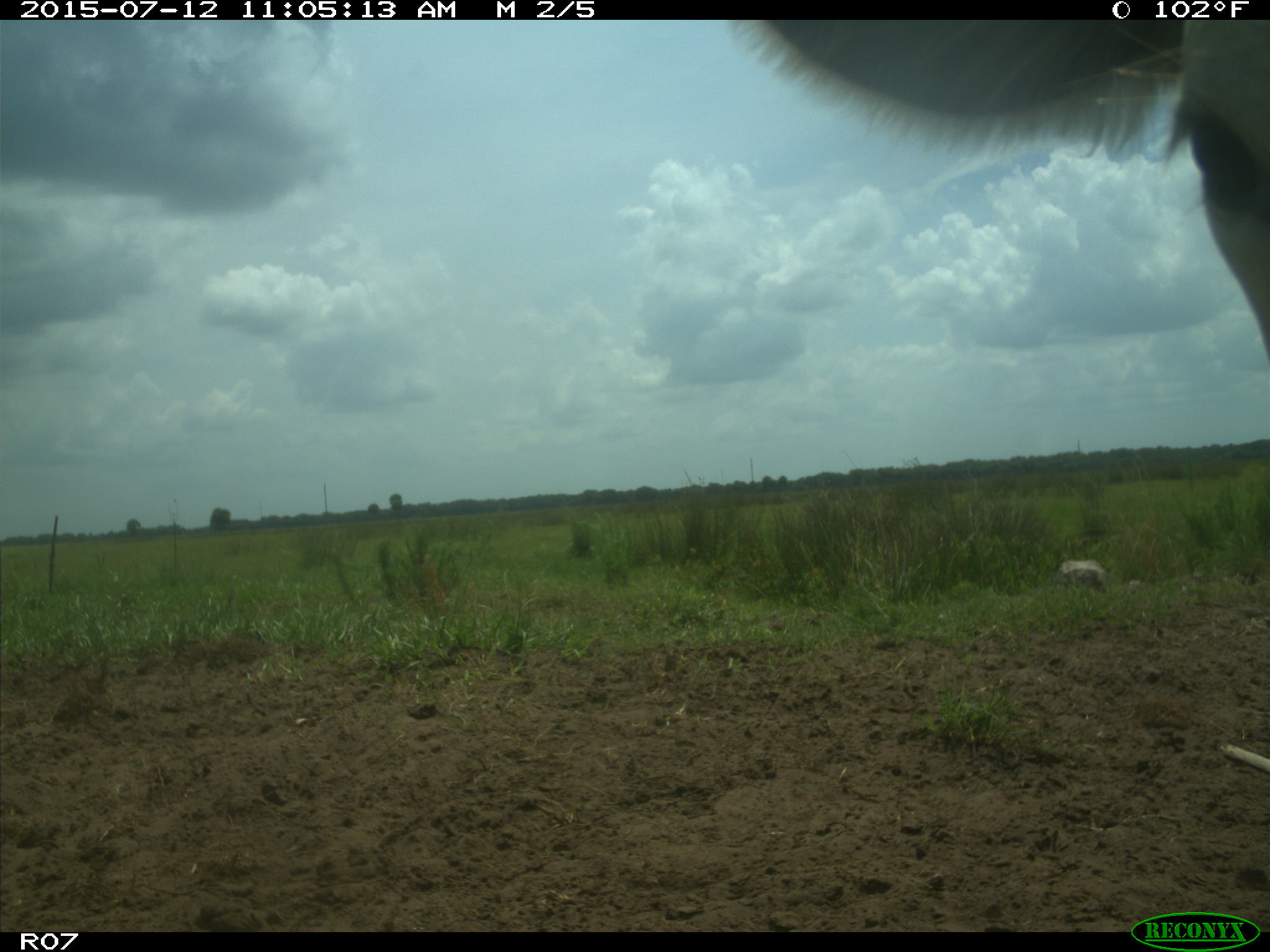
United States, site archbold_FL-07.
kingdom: Animalia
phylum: Chordata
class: Mammalia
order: Artiodactyla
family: Bovidae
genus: Bos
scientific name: Bos taurus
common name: domestic cow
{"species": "Bos taurus (domestic cow)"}